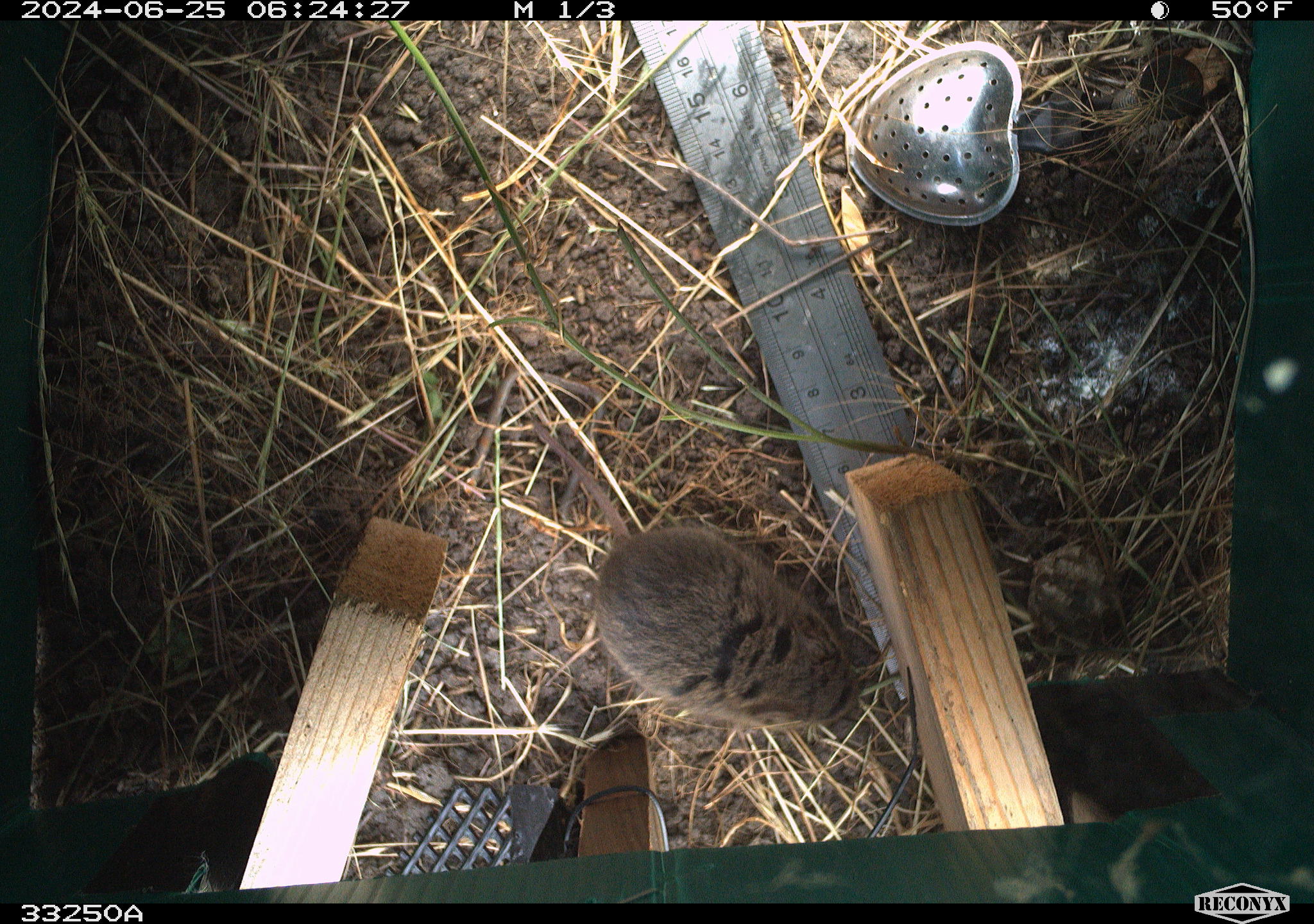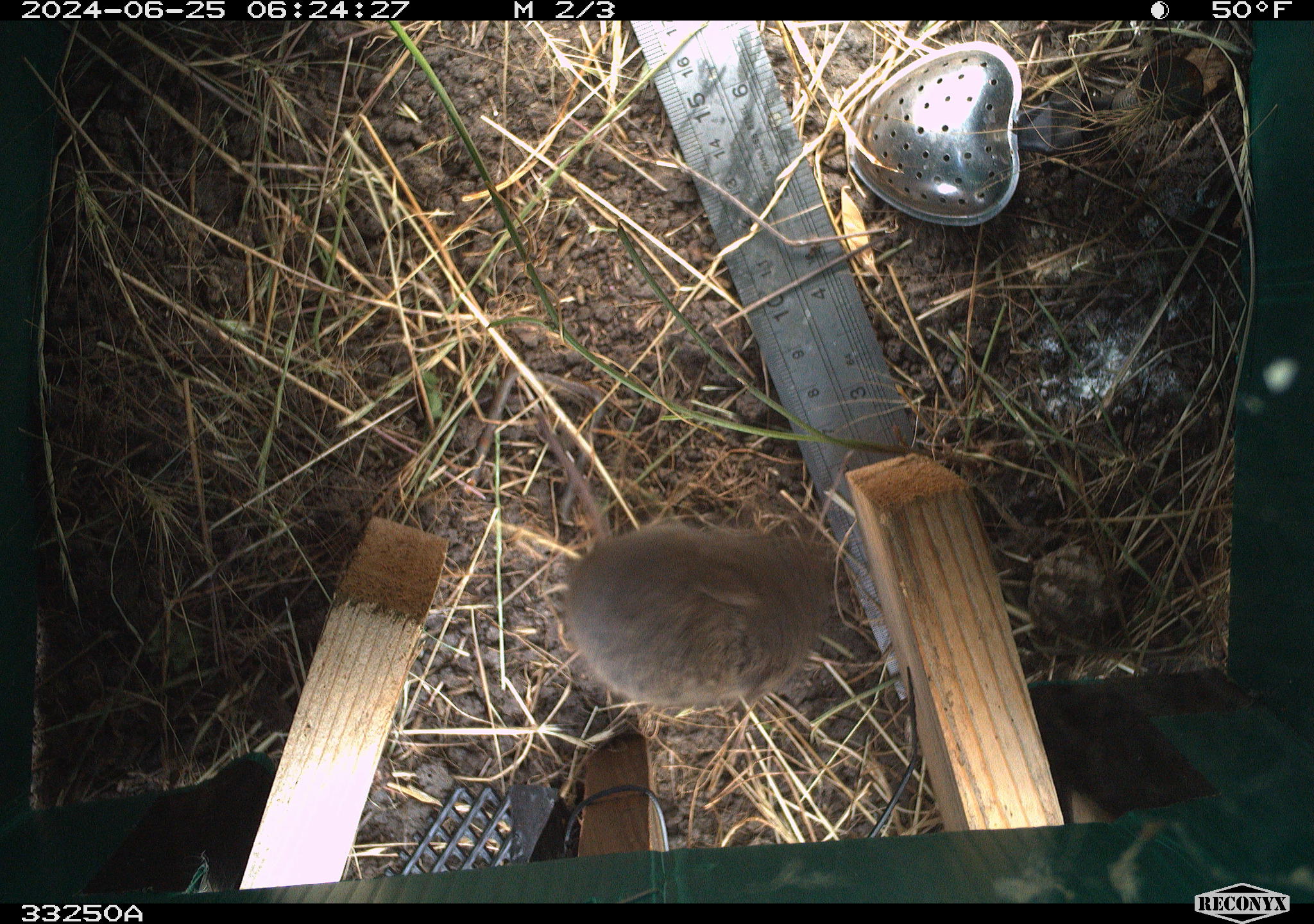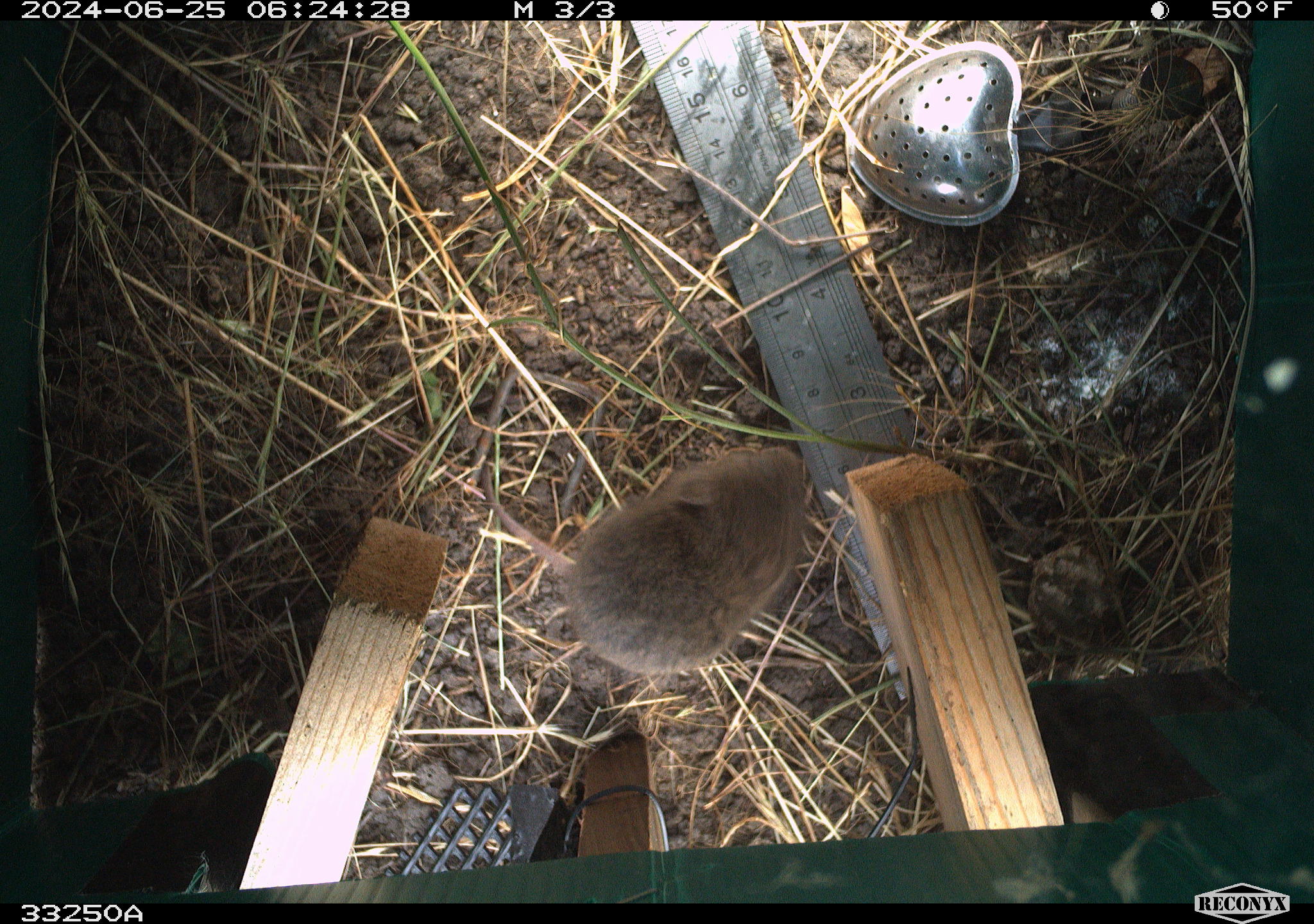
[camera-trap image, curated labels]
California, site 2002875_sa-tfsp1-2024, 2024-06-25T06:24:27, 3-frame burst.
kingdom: Animalia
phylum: Chordata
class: Mammalia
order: Rodentia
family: Cricetidae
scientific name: Arvicolinae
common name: voles, lemmings, and muskrats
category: arvicolinae subfamily